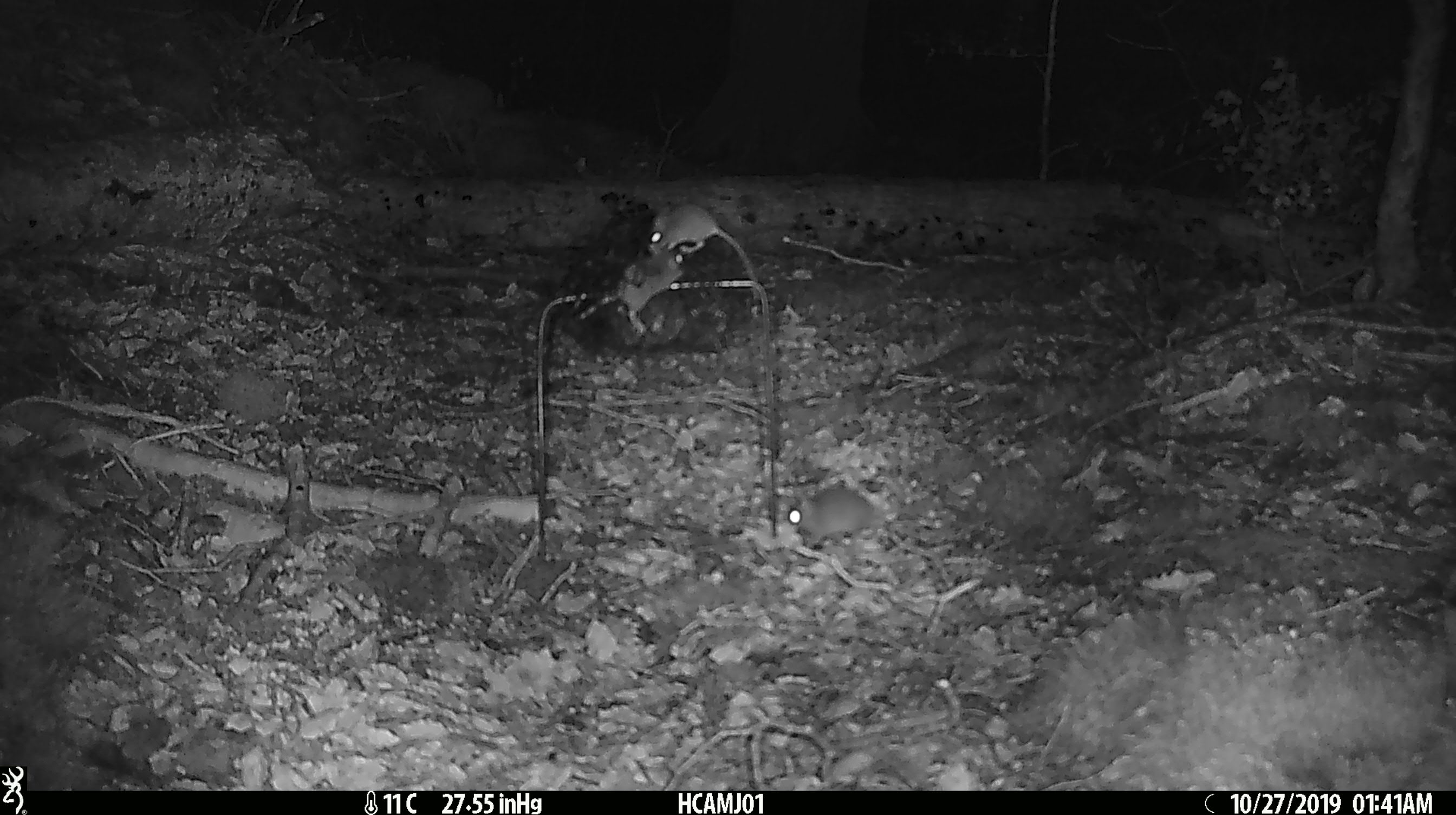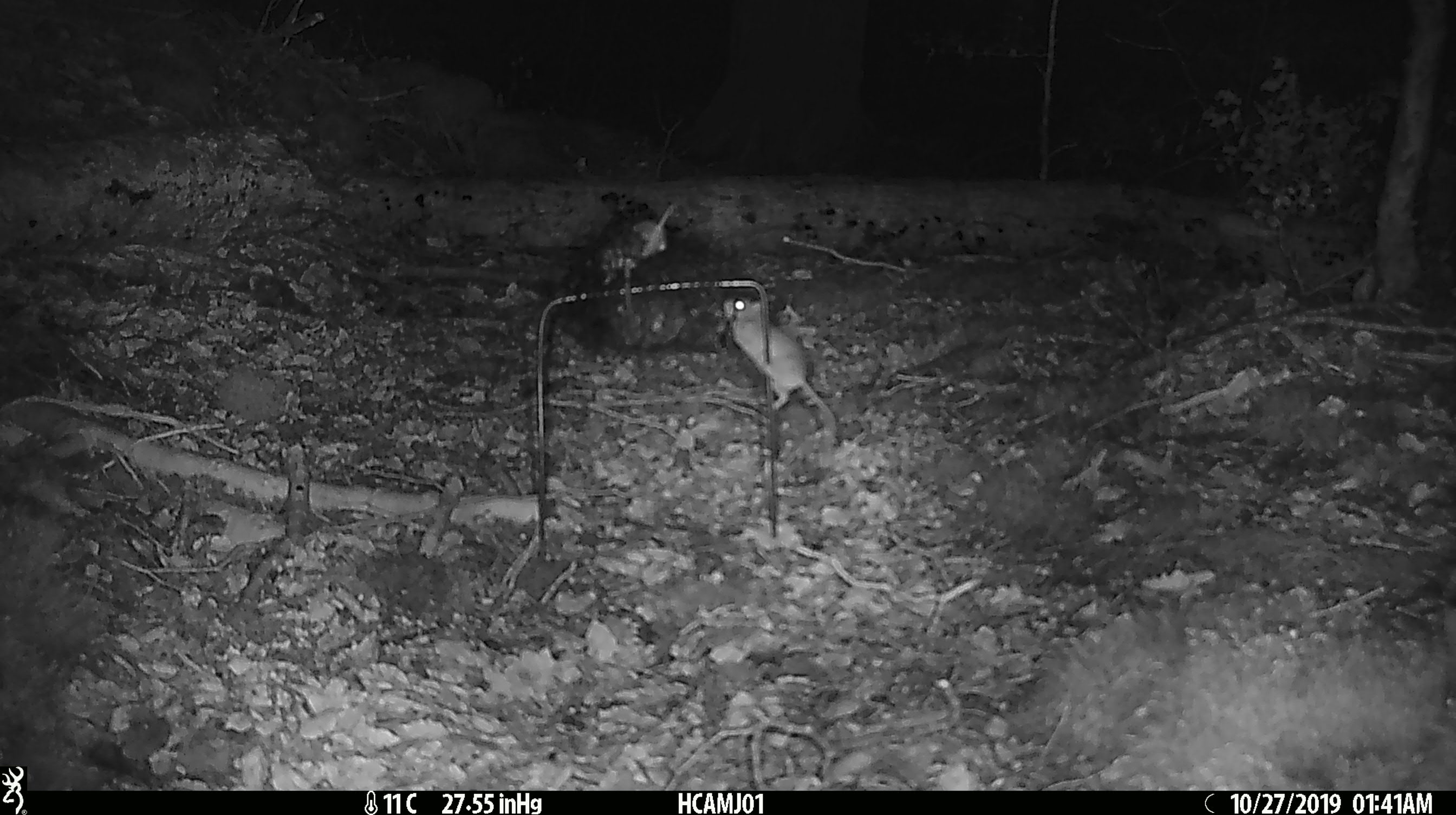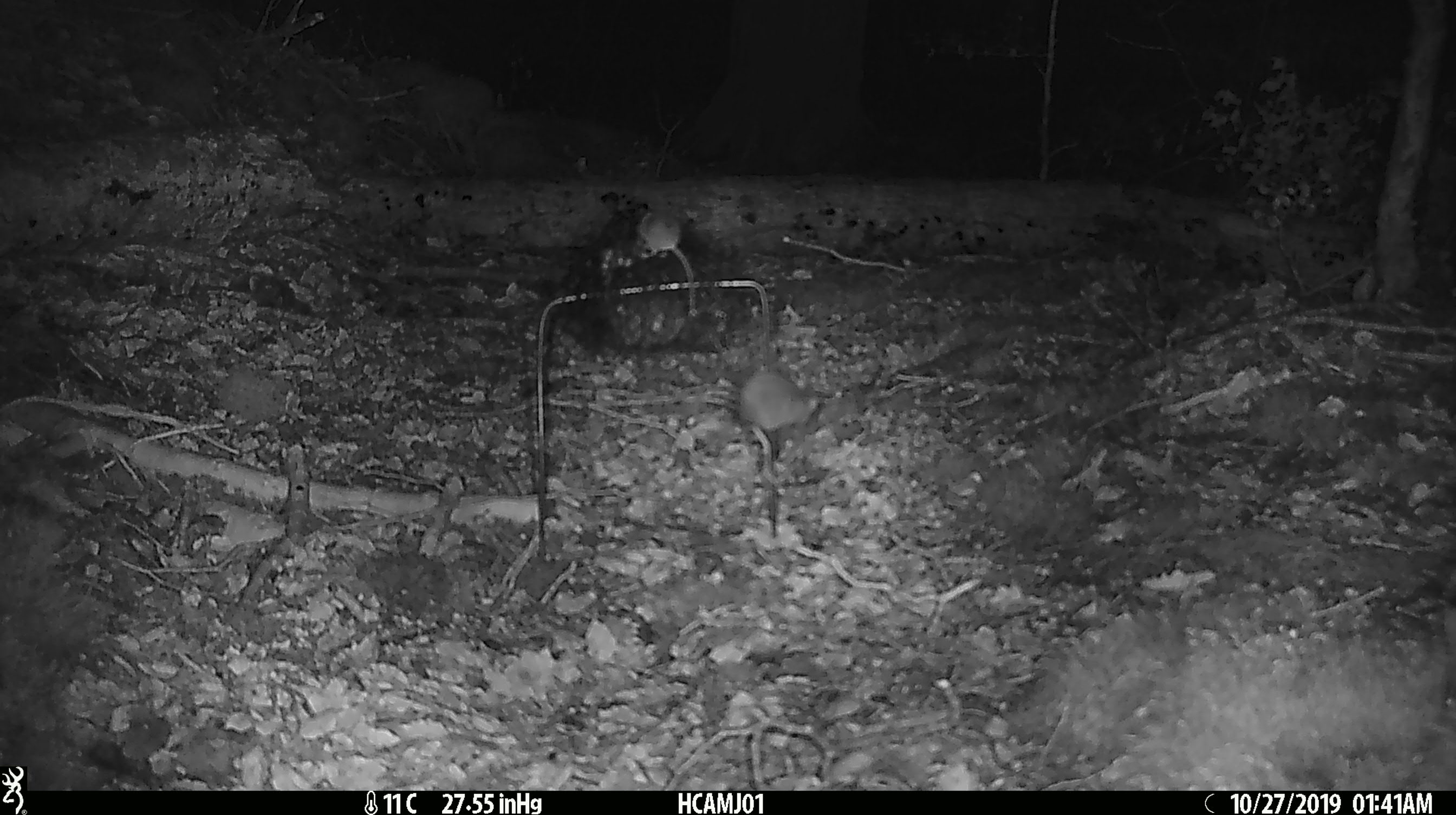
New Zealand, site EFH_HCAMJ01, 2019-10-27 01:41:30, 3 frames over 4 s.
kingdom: Animalia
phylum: Chordata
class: Mammalia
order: Rodentia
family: Muridae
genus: Mus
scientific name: Mus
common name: mouse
Mouse (Mus).